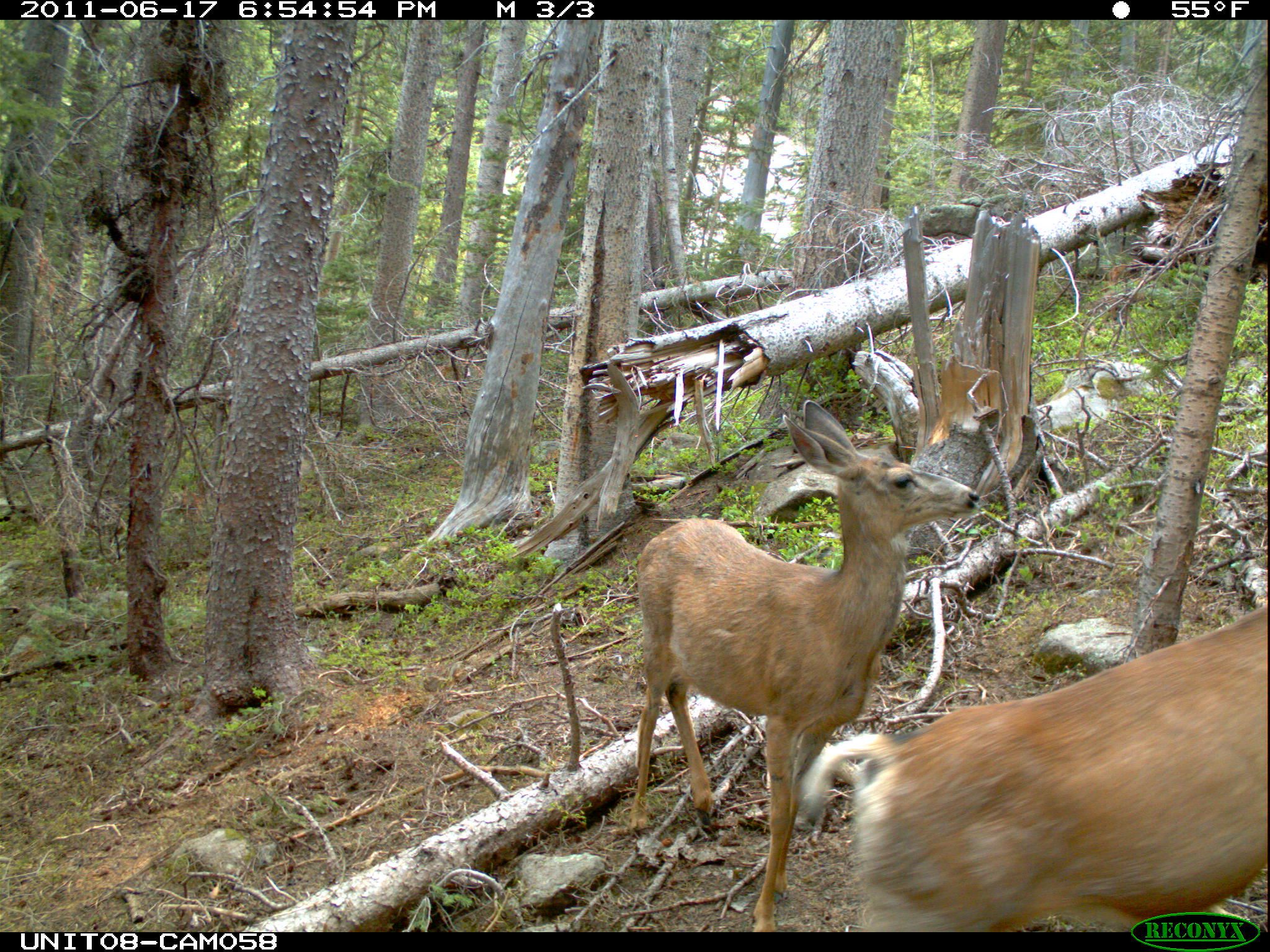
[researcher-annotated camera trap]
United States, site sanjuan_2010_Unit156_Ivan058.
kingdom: Animalia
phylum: Chordata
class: Mammalia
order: Artiodactyla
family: Cervidae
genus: Odocoileus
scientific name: Odocoileus hemionus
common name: mule deer